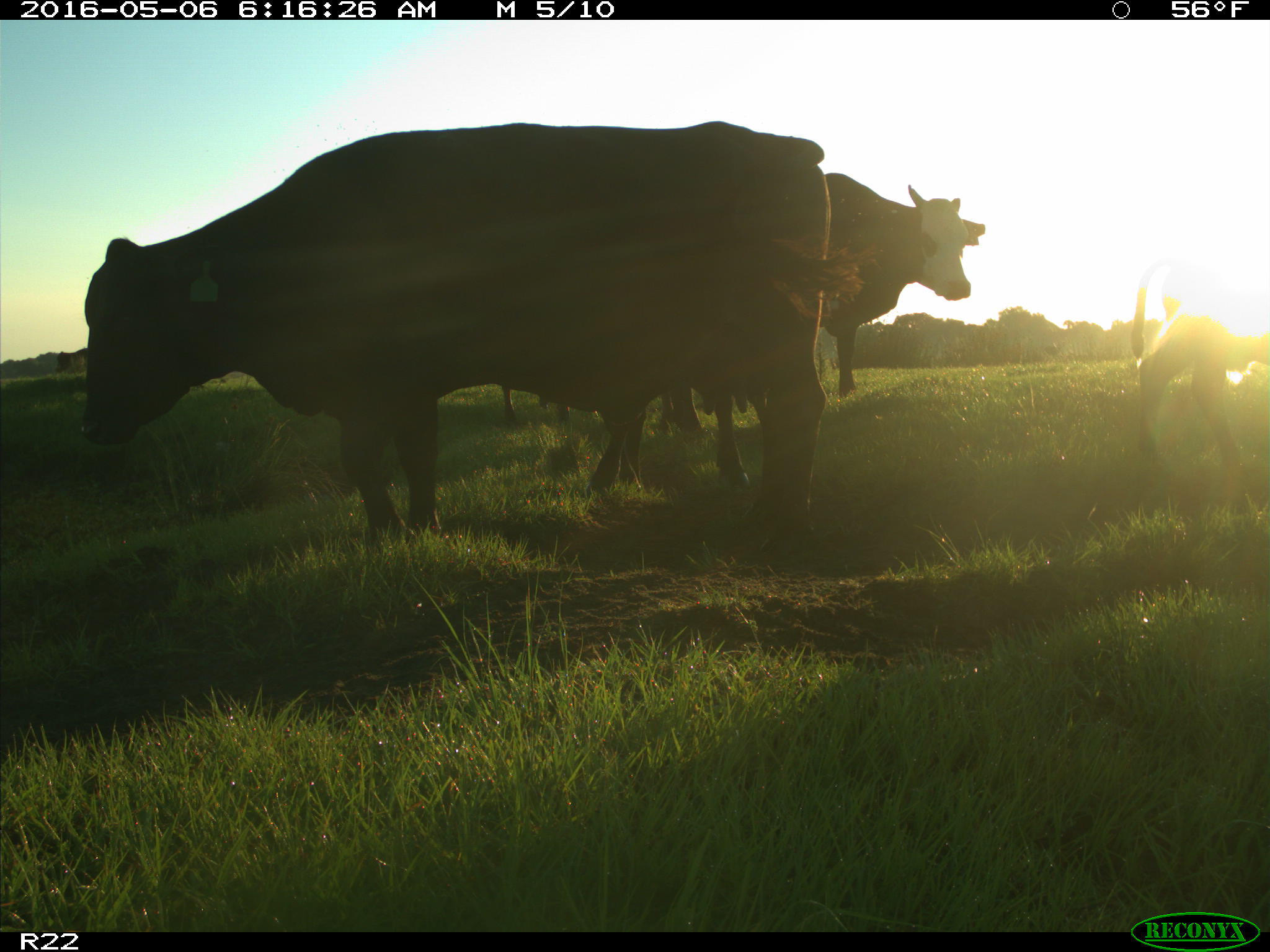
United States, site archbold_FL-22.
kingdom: Animalia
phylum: Chordata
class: Mammalia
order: Artiodactyla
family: Bovidae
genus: Bos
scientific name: Bos taurus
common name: domestic cow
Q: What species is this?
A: Bos taurus (domestic cow).